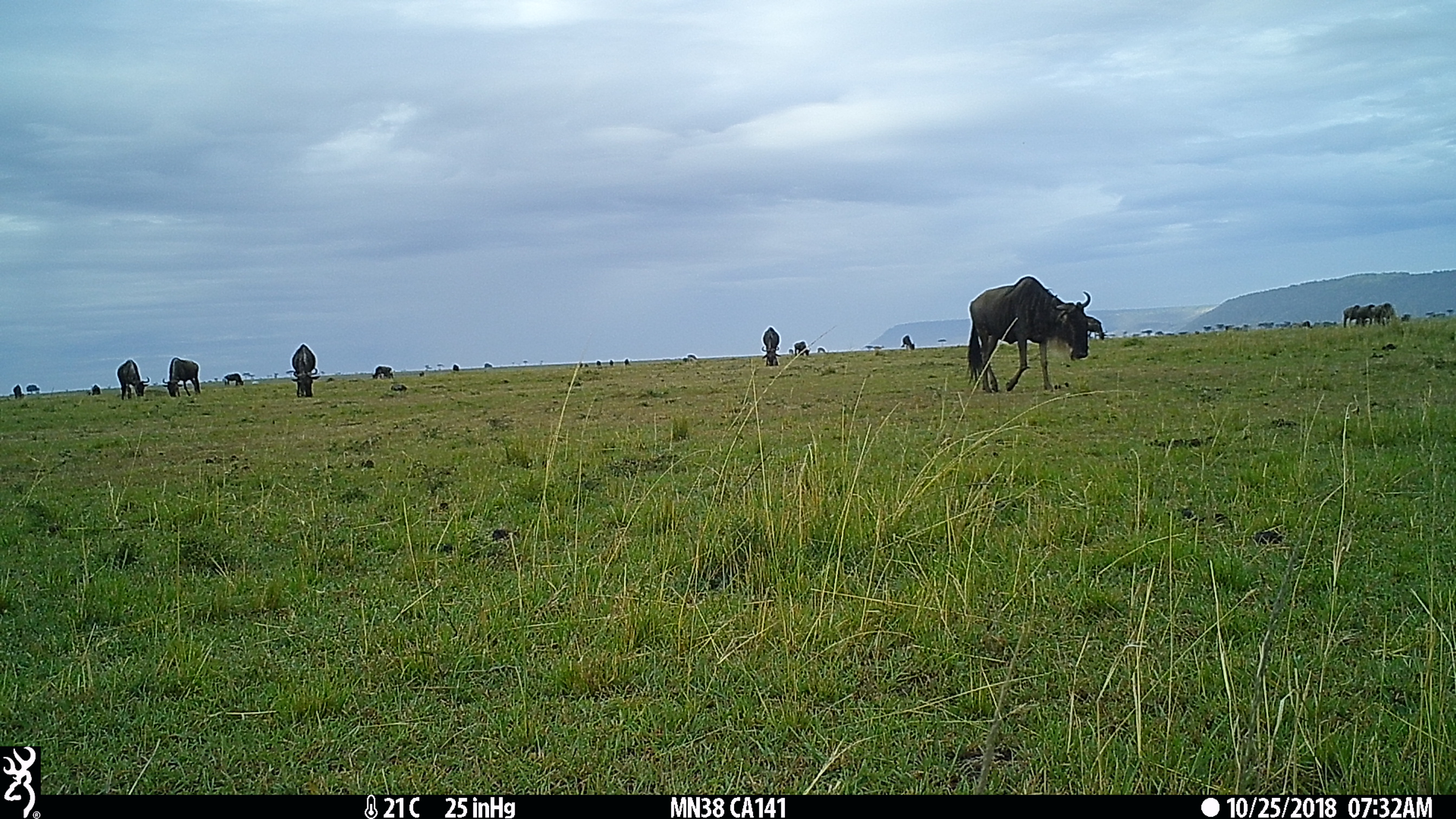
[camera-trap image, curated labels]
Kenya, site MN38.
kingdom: Animalia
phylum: Chordata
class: Mammalia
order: Artiodactyla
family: Bovidae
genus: Connochaetes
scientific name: Connochaetes taurinus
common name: blue wildebeest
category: wildebeest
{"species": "wildebeest (blue wildebeest) (Connochaetes taurinus)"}